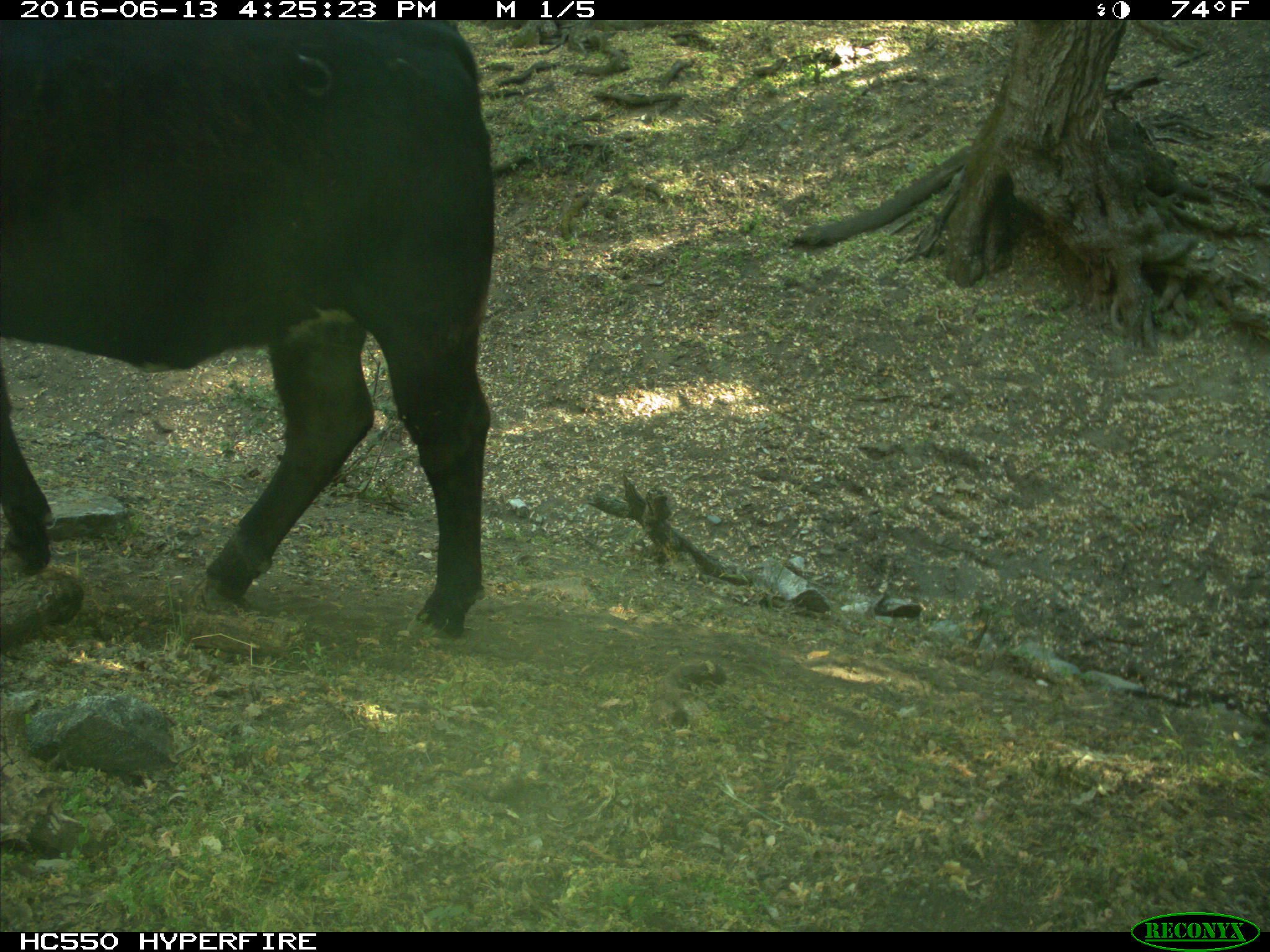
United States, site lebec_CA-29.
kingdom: Animalia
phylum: Chordata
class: Mammalia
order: Artiodactyla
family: Bovidae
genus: Bos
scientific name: Bos taurus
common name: domestic cow